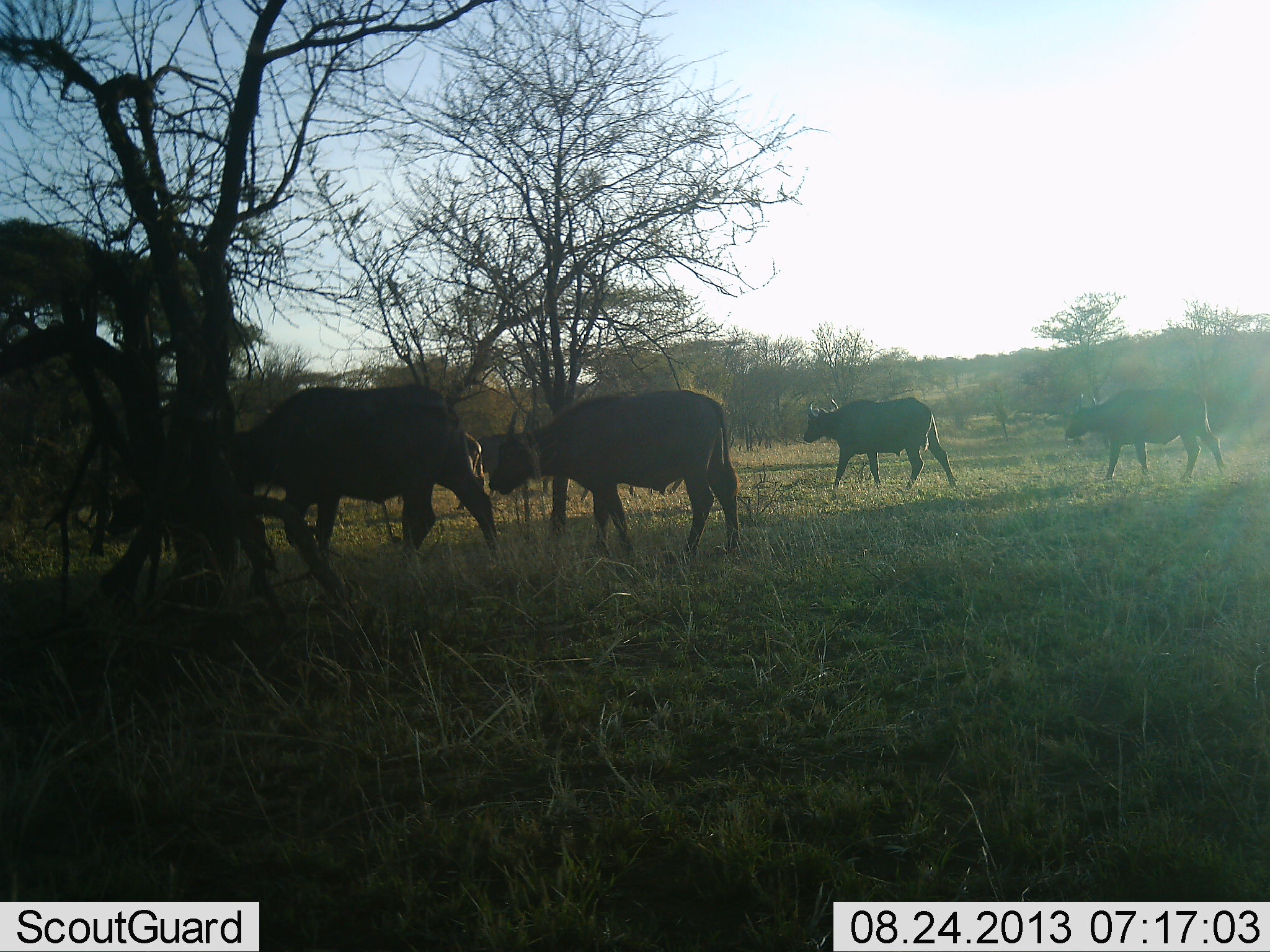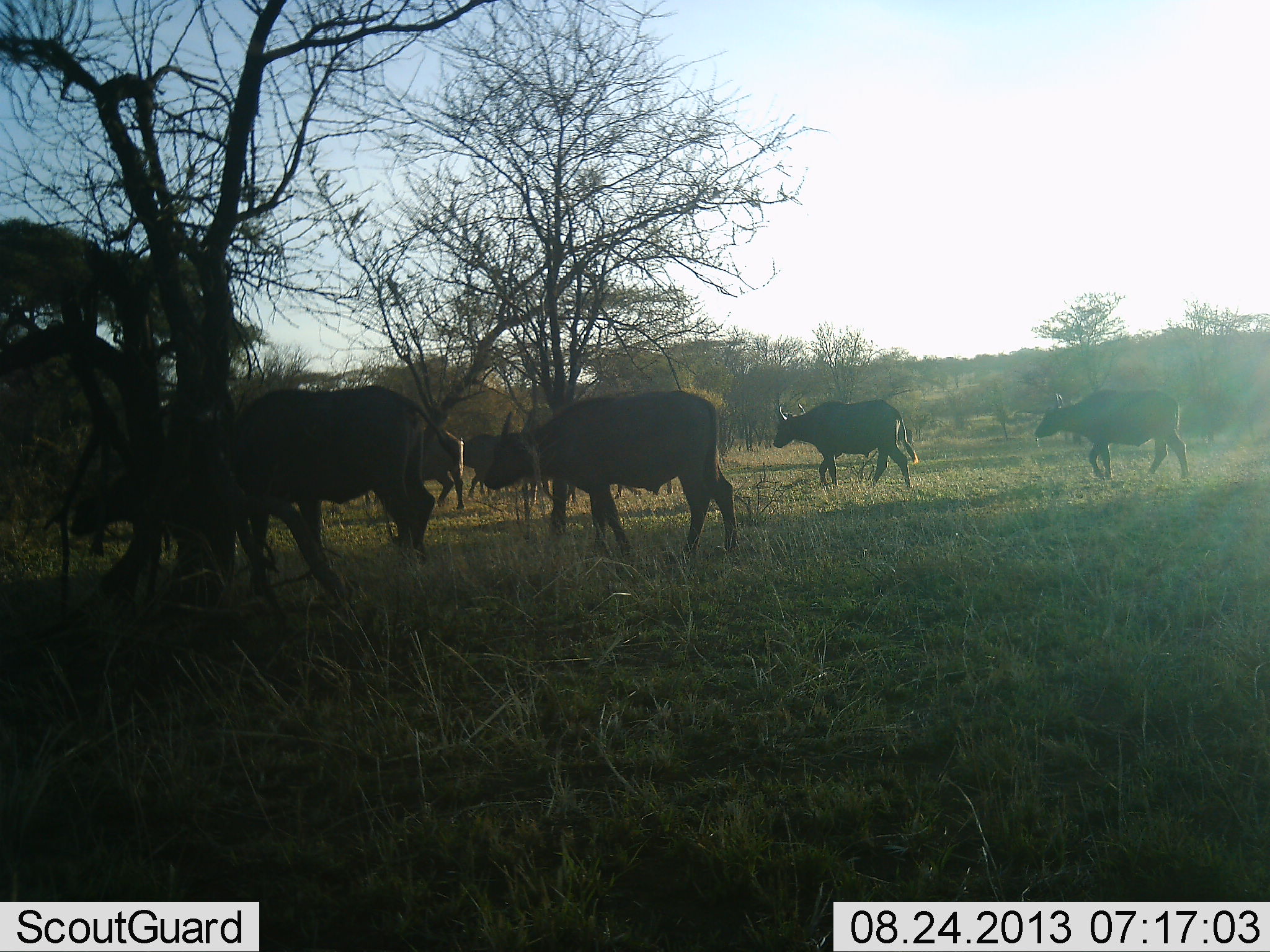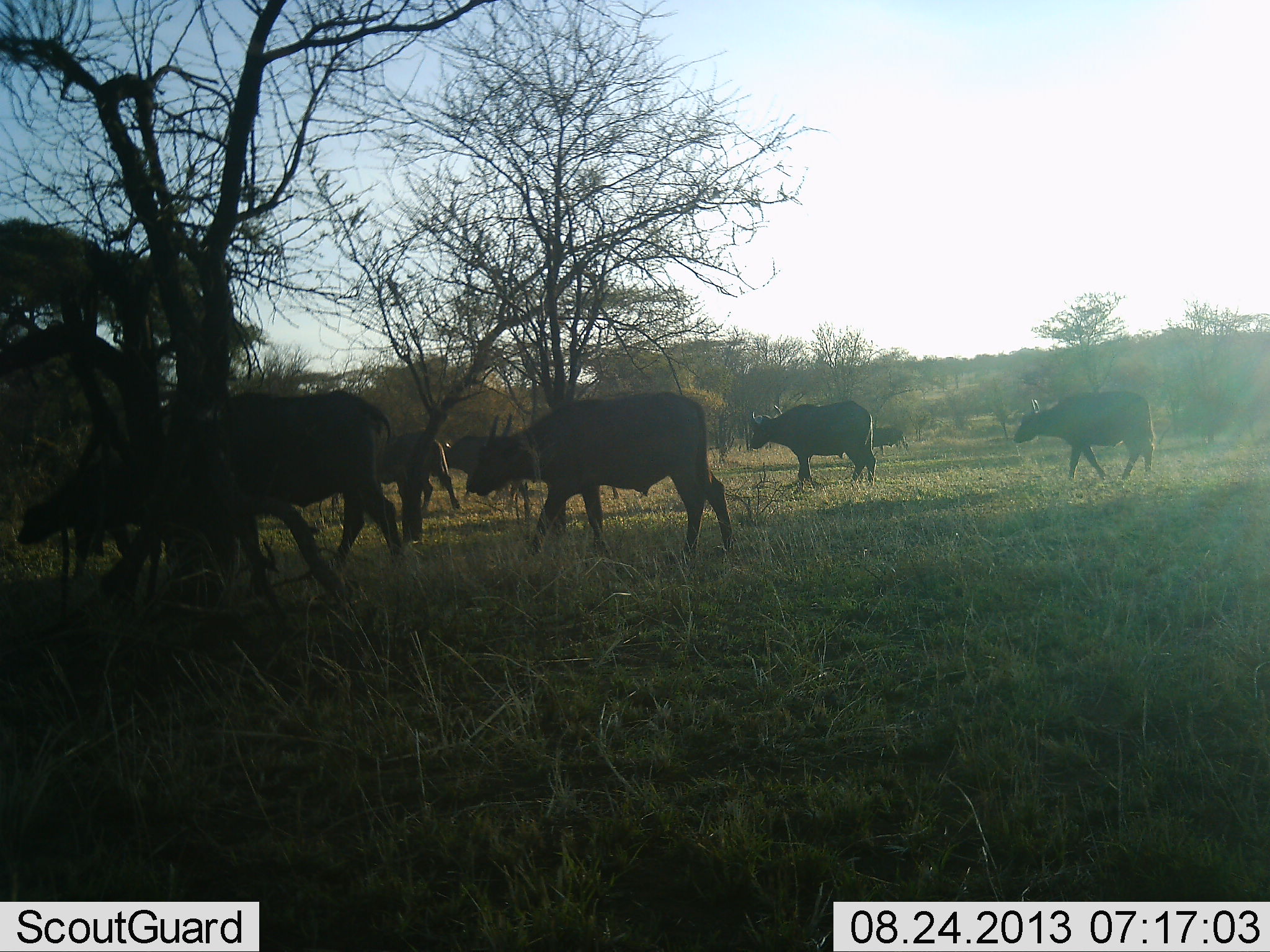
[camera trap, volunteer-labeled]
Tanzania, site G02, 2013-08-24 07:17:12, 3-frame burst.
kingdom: Animalia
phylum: Chordata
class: Mammalia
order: Artiodactyla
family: Bovidae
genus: Syncerus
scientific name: Syncerus caffer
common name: cape buffalo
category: buffalo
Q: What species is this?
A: Buffalo (cape buffalo) (Syncerus caffer).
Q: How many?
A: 6.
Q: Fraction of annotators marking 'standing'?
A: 20%.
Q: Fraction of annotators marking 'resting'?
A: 0%.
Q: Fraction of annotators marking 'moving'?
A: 90%.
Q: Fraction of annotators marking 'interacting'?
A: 0%.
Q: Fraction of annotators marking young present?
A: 10%.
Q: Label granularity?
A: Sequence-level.